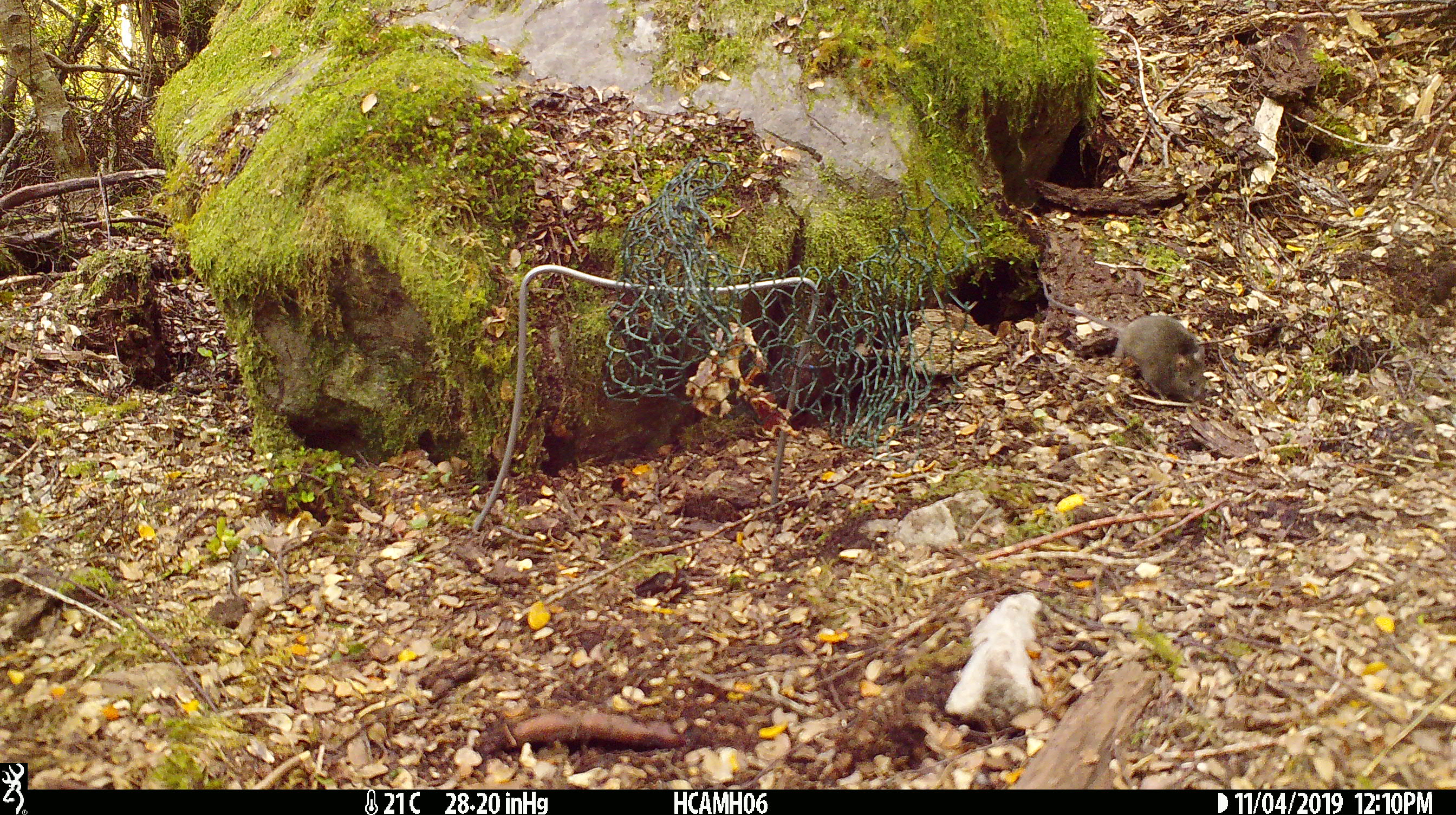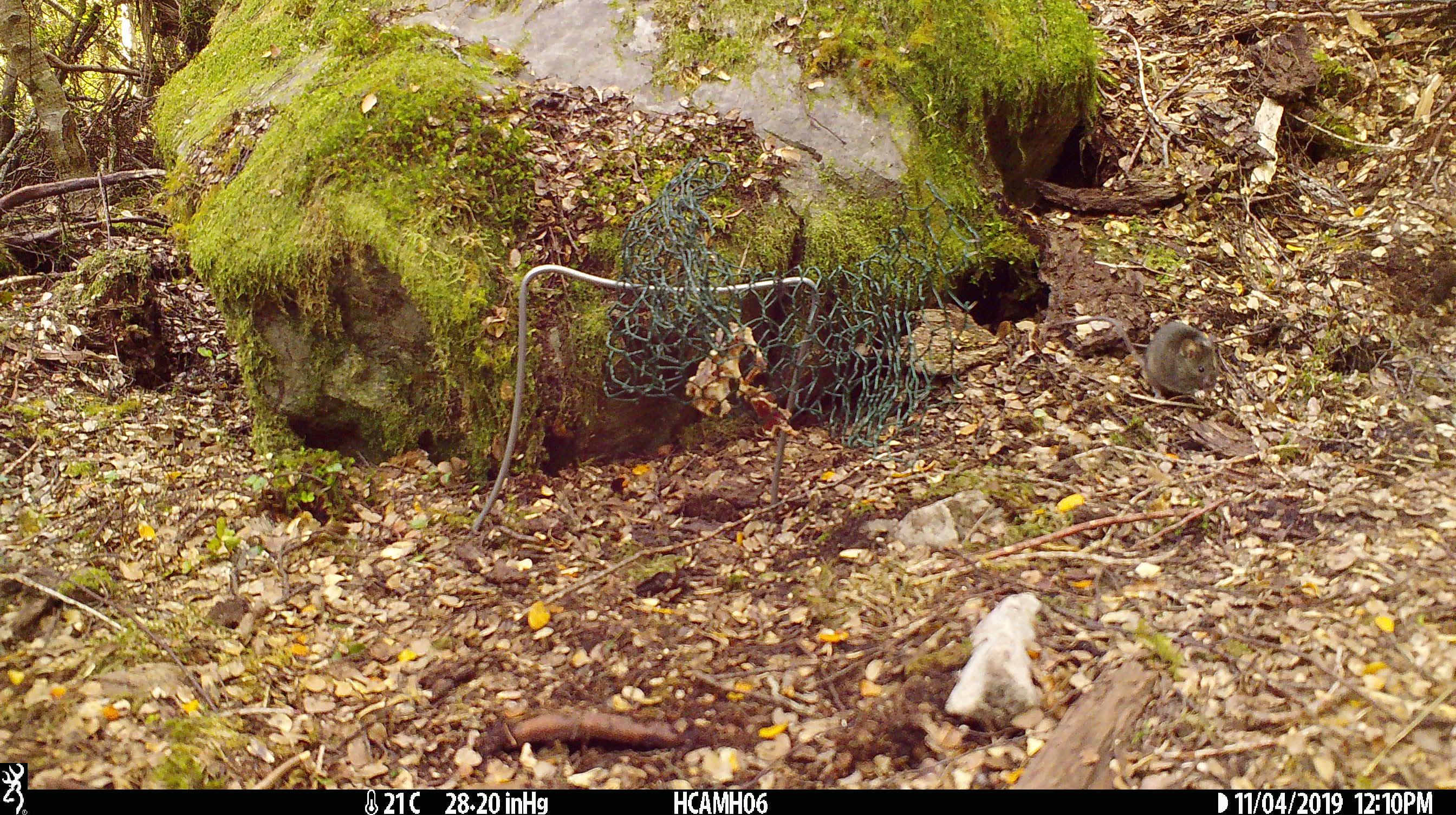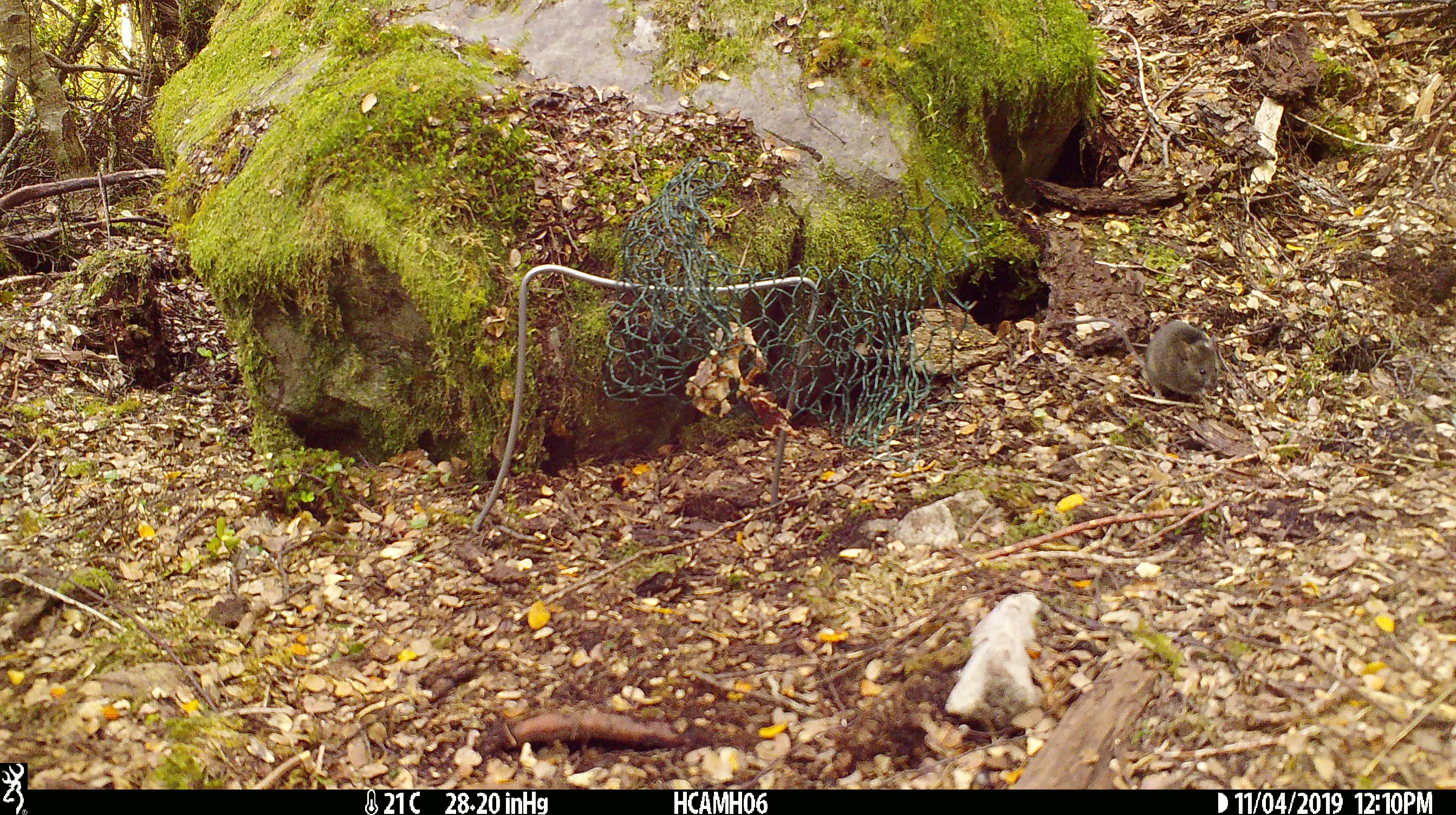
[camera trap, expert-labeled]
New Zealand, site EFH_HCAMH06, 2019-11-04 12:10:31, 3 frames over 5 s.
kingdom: Animalia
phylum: Chordata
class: Mammalia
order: Rodentia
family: Muridae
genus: Mus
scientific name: Mus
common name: mouse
Mouse (Mus).